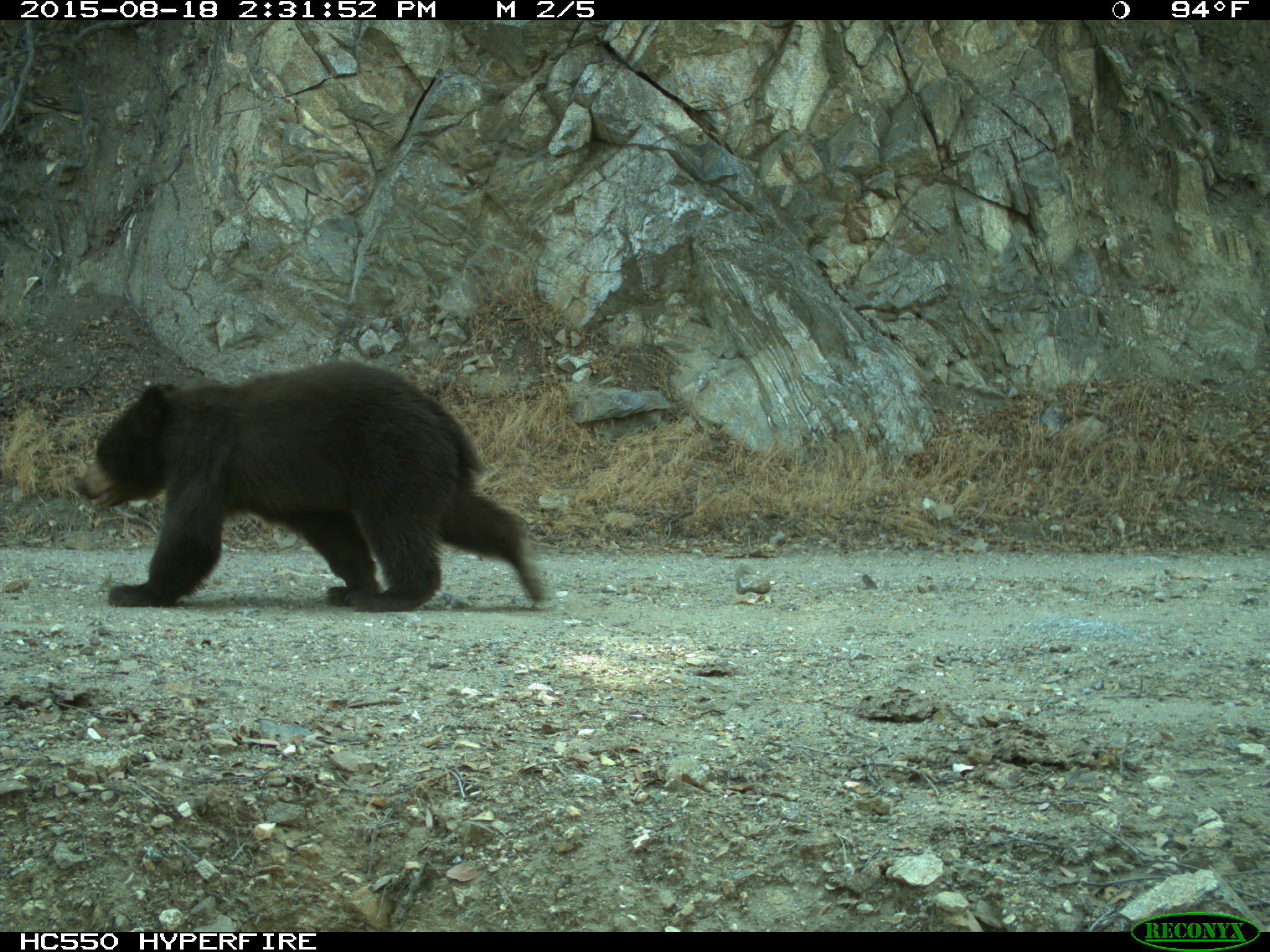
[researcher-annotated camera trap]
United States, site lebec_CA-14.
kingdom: Animalia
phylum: Chordata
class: Mammalia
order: Carnivora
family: Ursidae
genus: Ursus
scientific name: Ursus americanus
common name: american black bear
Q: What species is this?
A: Ursus americanus (american black bear).